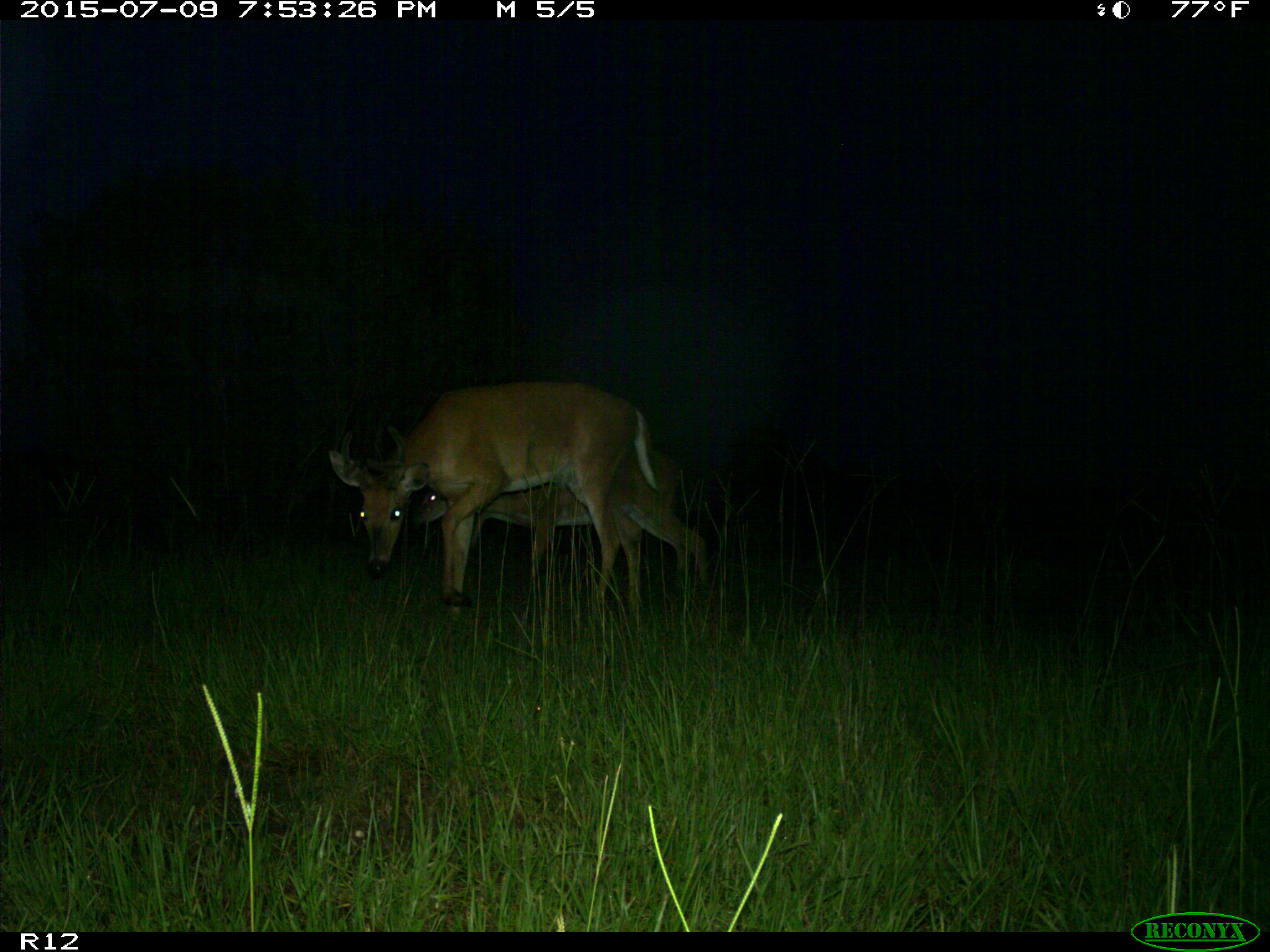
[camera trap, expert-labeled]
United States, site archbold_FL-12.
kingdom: Animalia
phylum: Chordata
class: Mammalia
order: Artiodactyla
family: Cervidae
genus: Odocoileus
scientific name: Odocoileus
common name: deer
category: unidentified deer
Unidentified deer (deer) (Odocoileus).